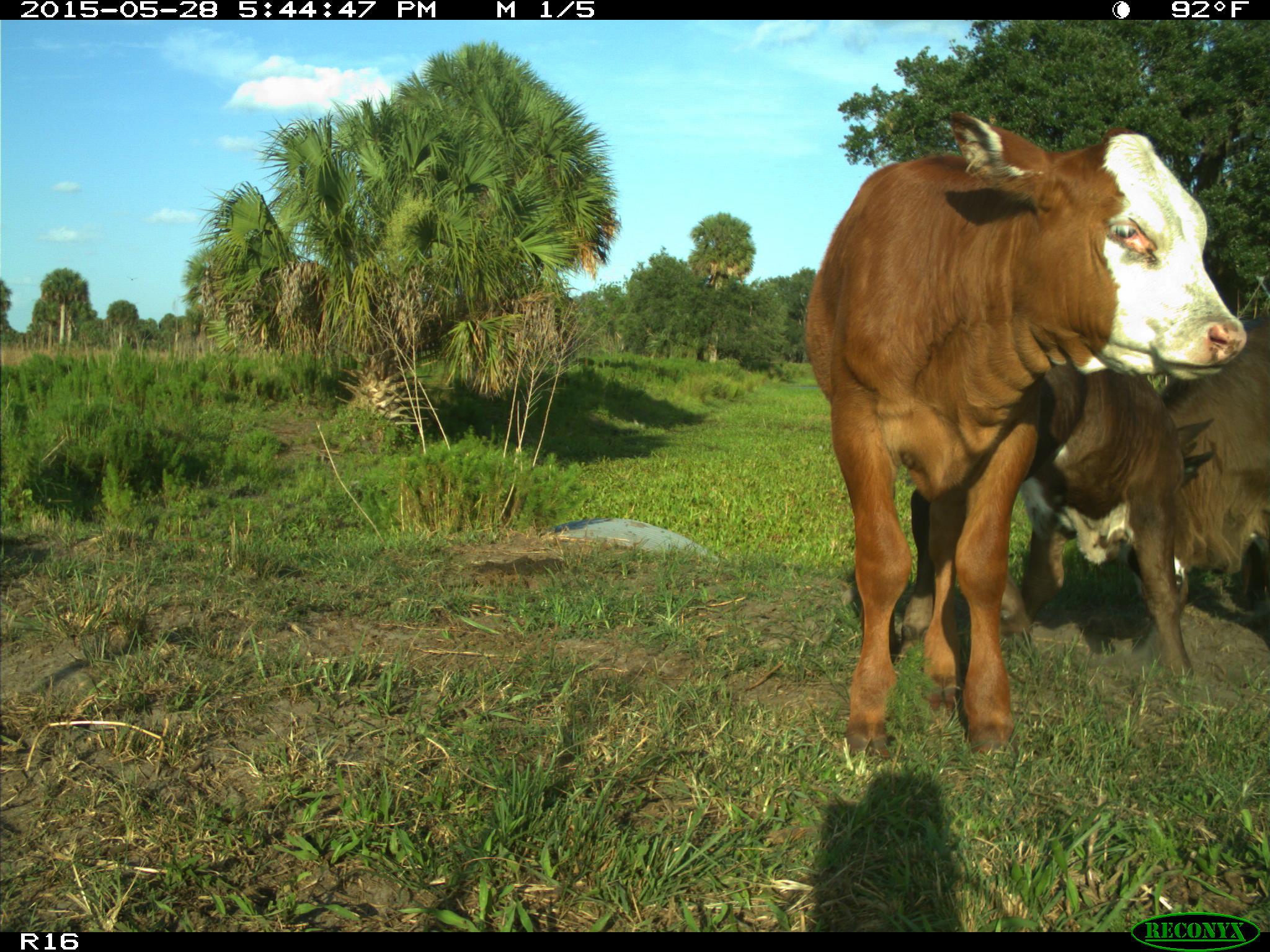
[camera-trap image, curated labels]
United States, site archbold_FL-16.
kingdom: Animalia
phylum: Chordata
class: Mammalia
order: Artiodactyla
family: Bovidae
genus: Bos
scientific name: Bos taurus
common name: domestic cow